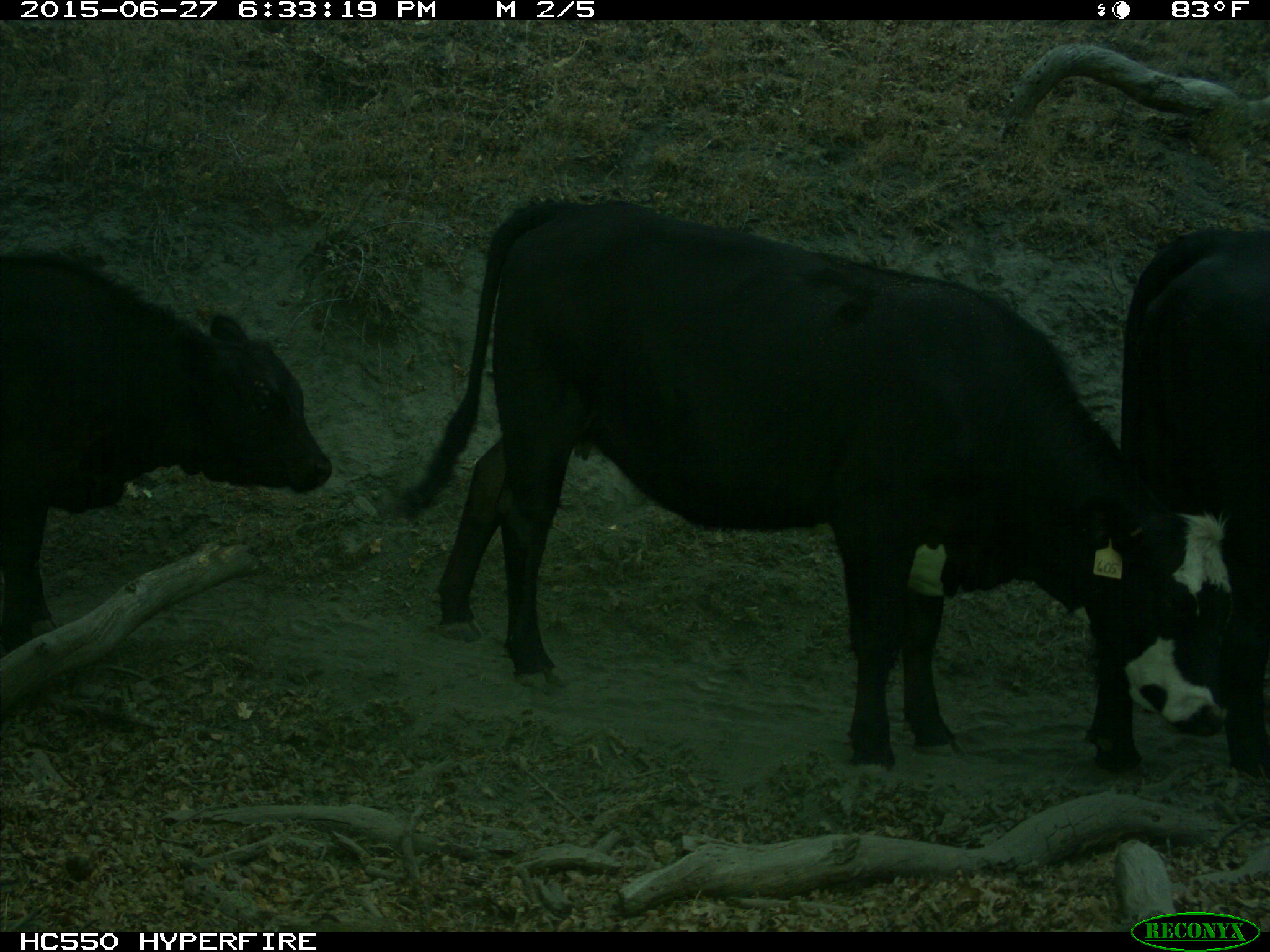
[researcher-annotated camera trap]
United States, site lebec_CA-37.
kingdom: Animalia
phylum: Chordata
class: Mammalia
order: Artiodactyla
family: Bovidae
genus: Bos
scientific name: Bos taurus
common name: domestic cow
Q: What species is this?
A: Bos taurus (domestic cow).